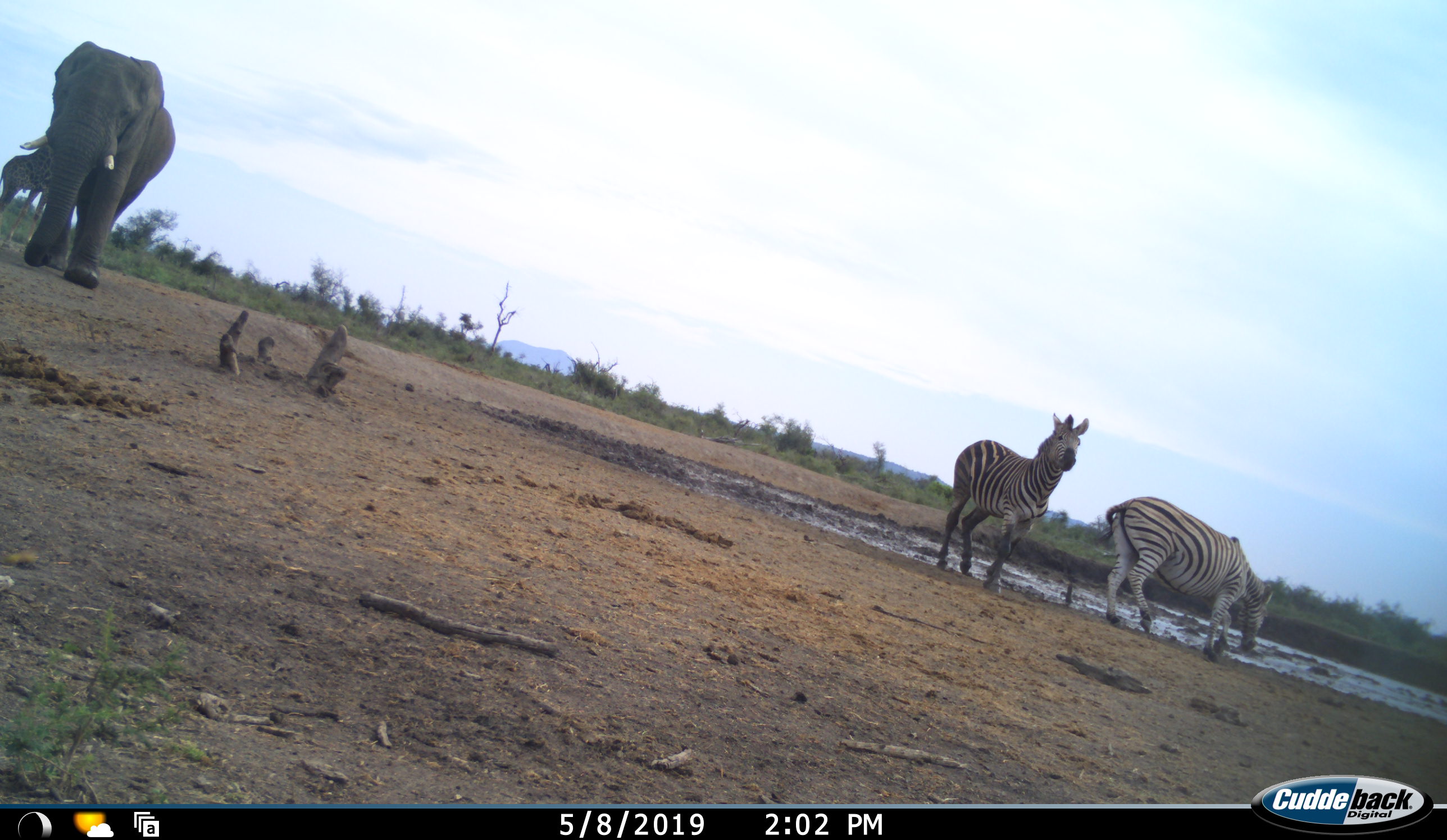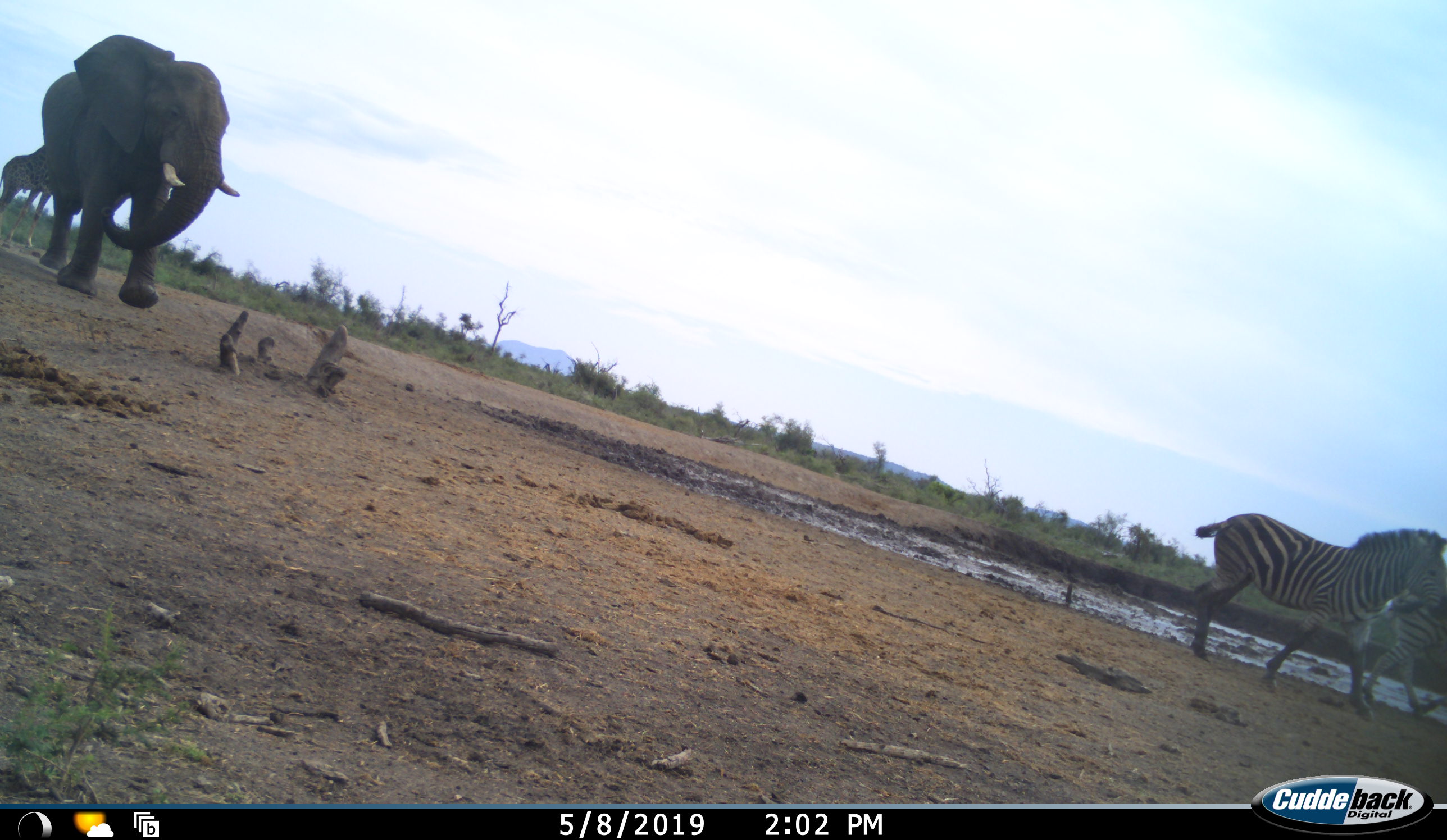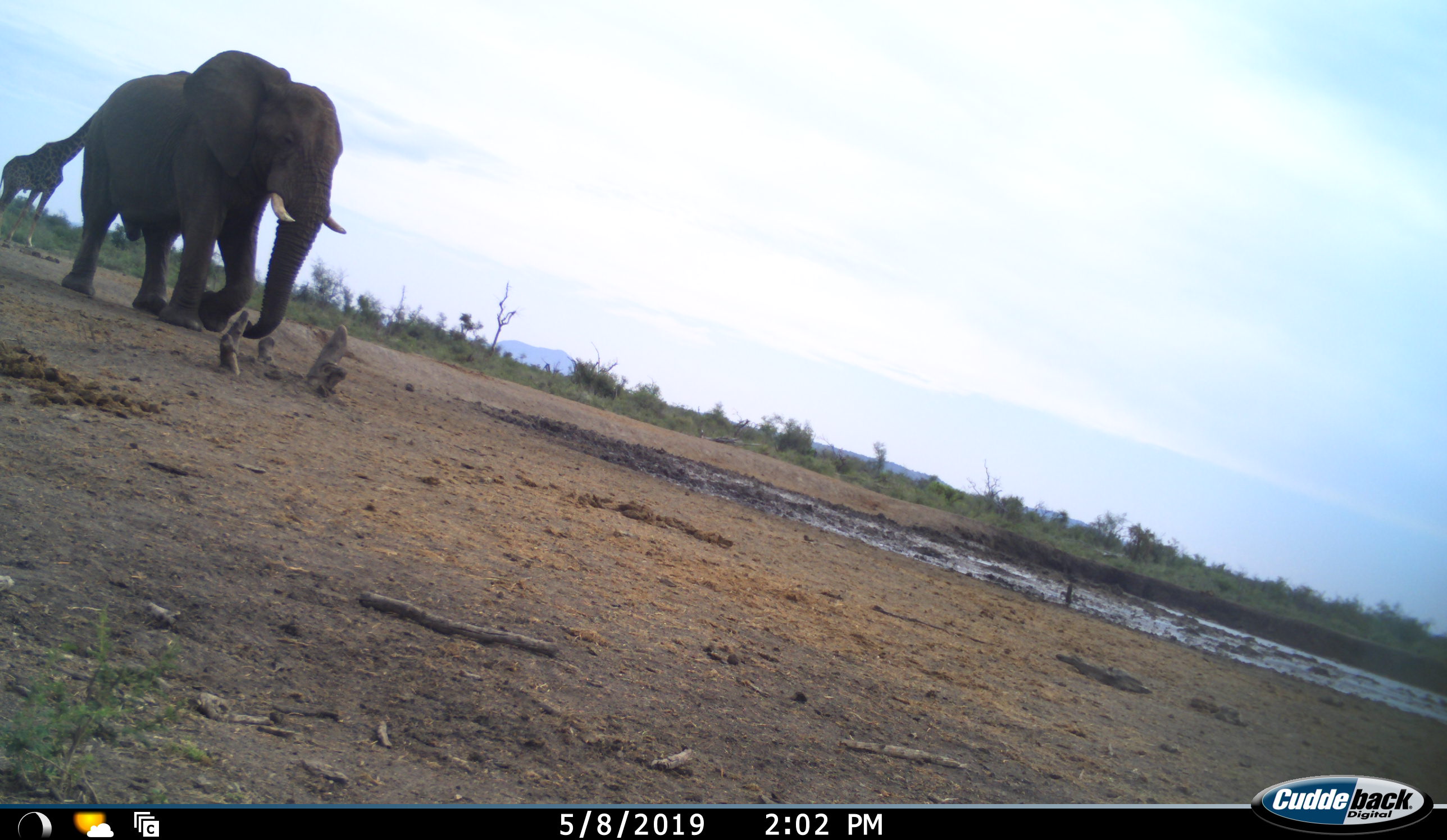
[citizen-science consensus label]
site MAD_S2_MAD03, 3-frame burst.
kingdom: Animalia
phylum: Chordata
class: Mammalia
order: Proboscidea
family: Elephantidae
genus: Loxodonta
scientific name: Loxodonta africana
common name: african bush elephant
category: elephant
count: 1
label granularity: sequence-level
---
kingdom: Animalia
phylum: Chordata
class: Mammalia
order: Artiodactyla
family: Giraffidae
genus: Giraffa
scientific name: Giraffa camelopardalis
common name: giraffe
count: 1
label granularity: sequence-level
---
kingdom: Animalia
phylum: Chordata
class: Mammalia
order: Perissodactyla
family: Equidae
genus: Equus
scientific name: Equus quagga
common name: plains zebra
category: zebraplains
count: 2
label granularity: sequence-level